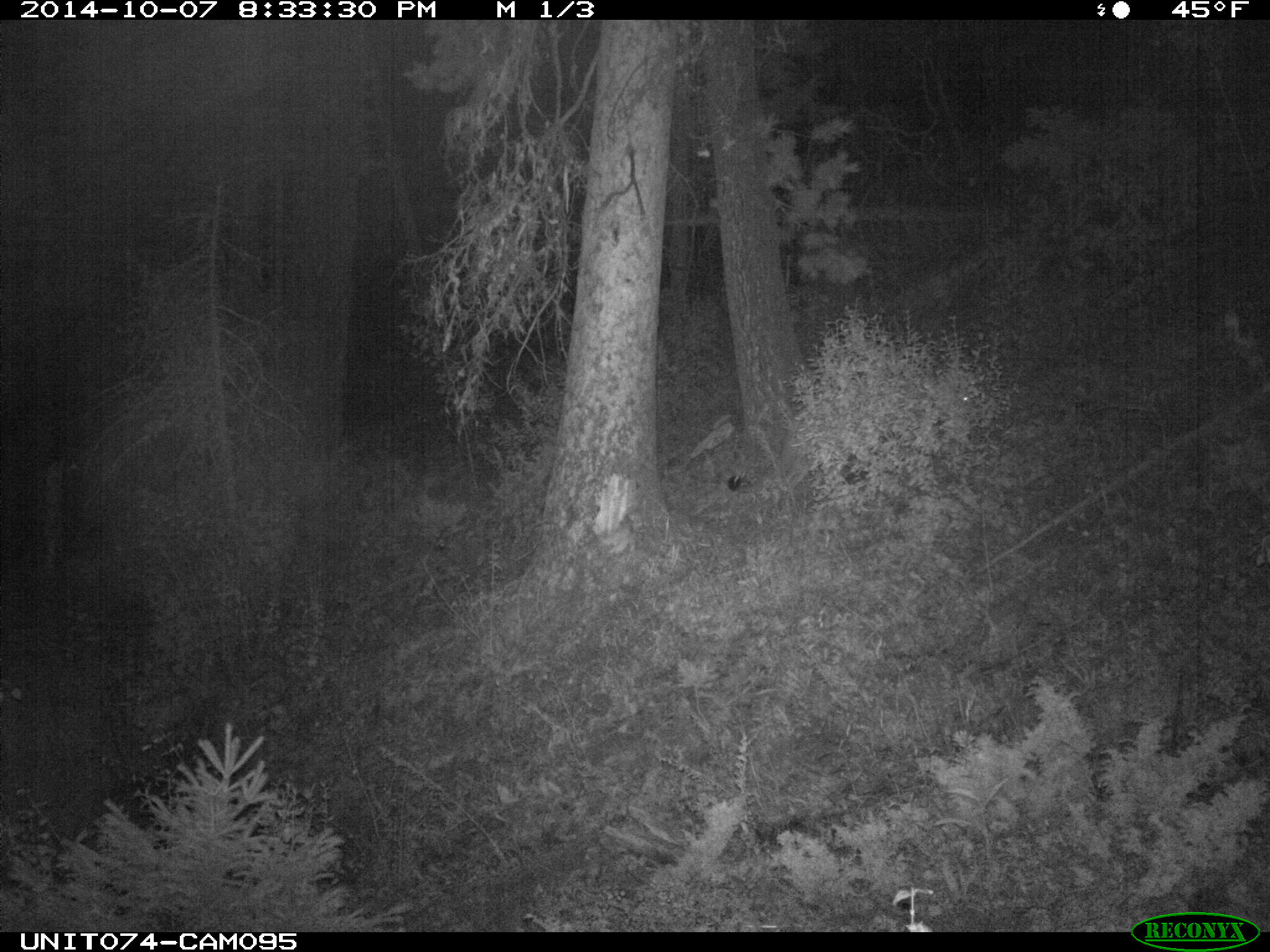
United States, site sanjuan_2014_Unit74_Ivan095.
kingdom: Animalia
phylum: Chordata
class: Mammalia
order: Carnivora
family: Felidae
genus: Puma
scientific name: Puma concolor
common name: mountain lion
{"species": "Puma concolor (mountain lion)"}